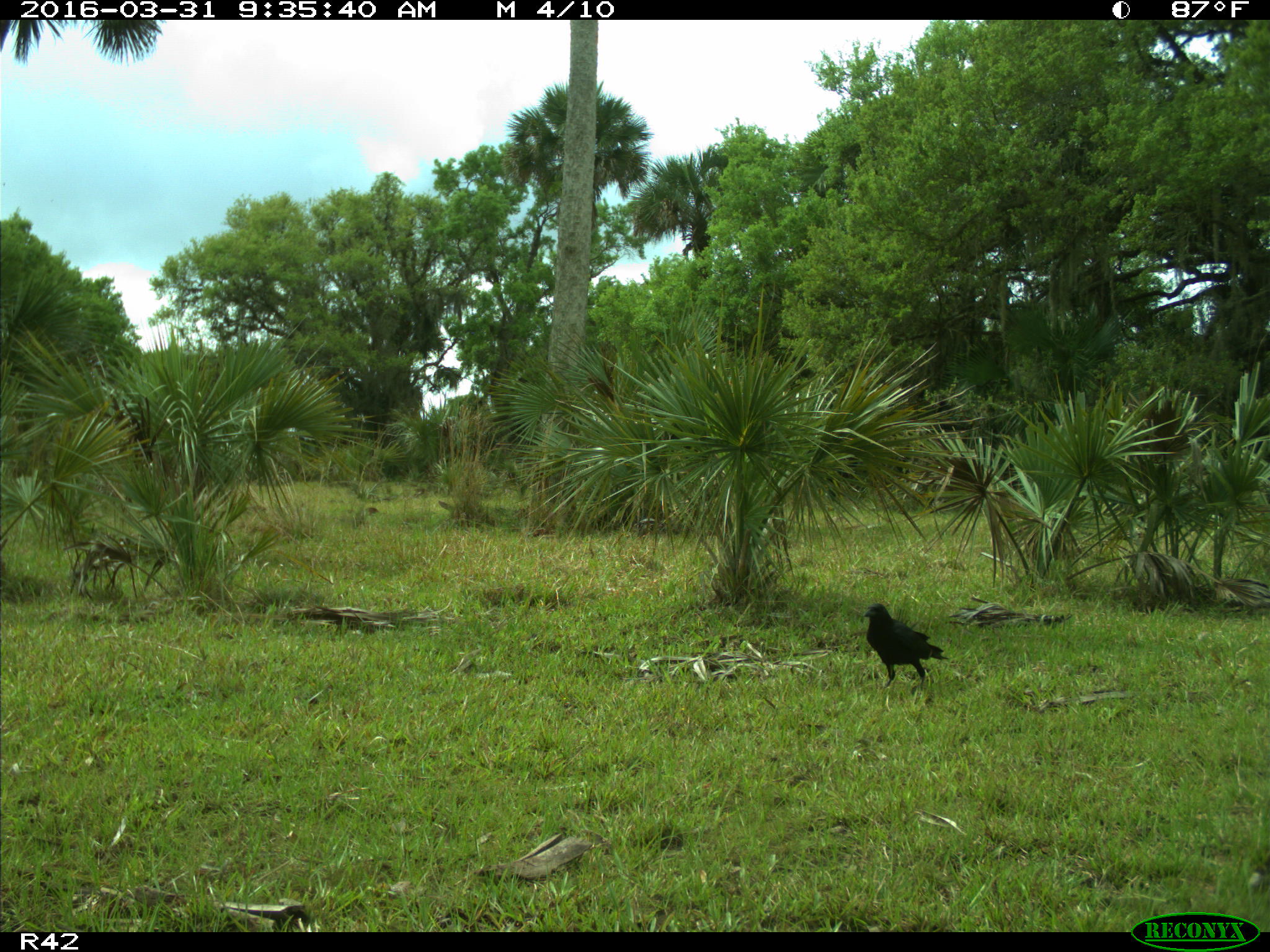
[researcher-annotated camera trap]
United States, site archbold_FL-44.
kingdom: Animalia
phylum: Chordata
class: Aves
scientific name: Aves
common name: birds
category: unidentified bird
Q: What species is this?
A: Unidentified bird (birds) (Aves).